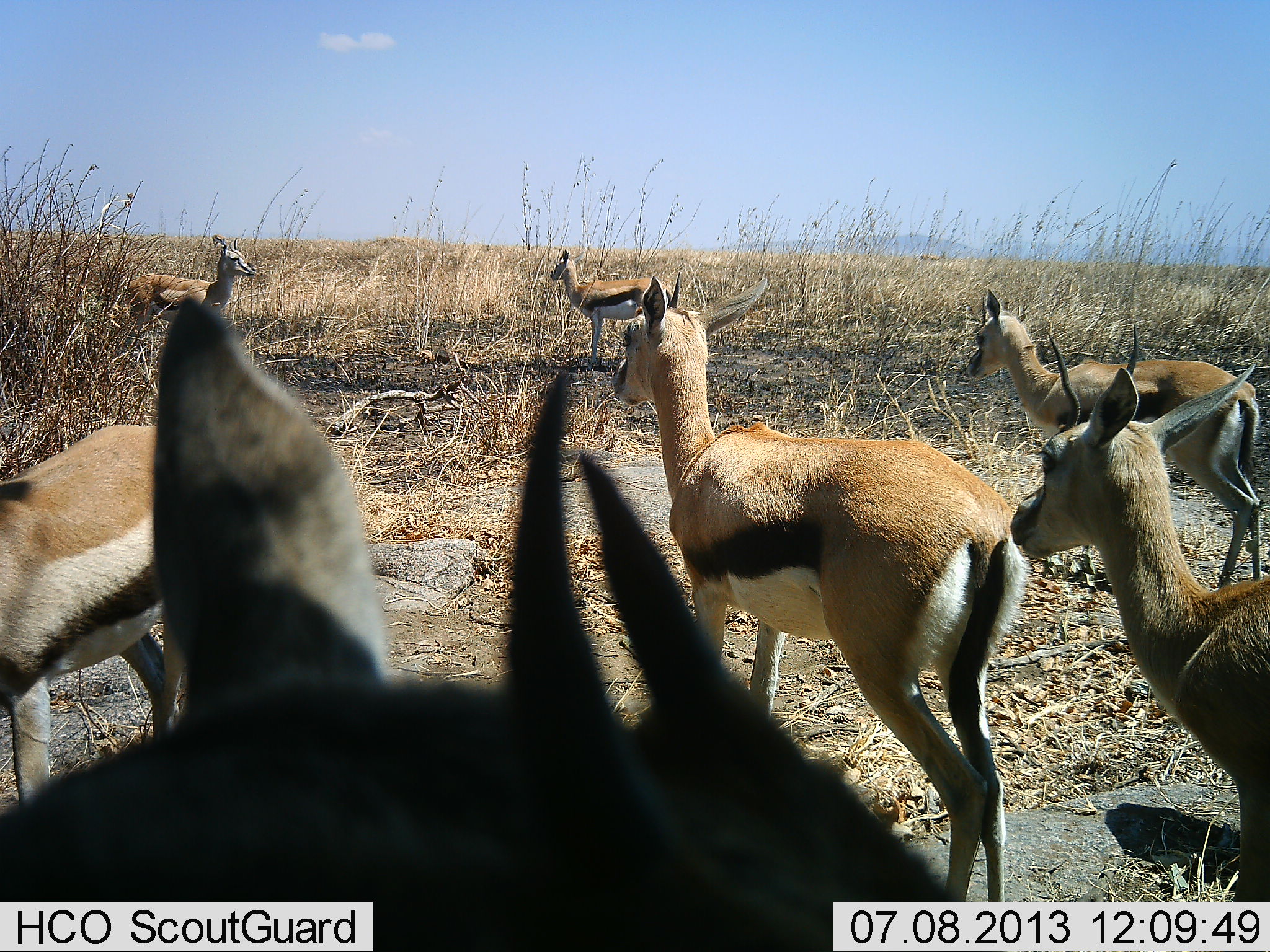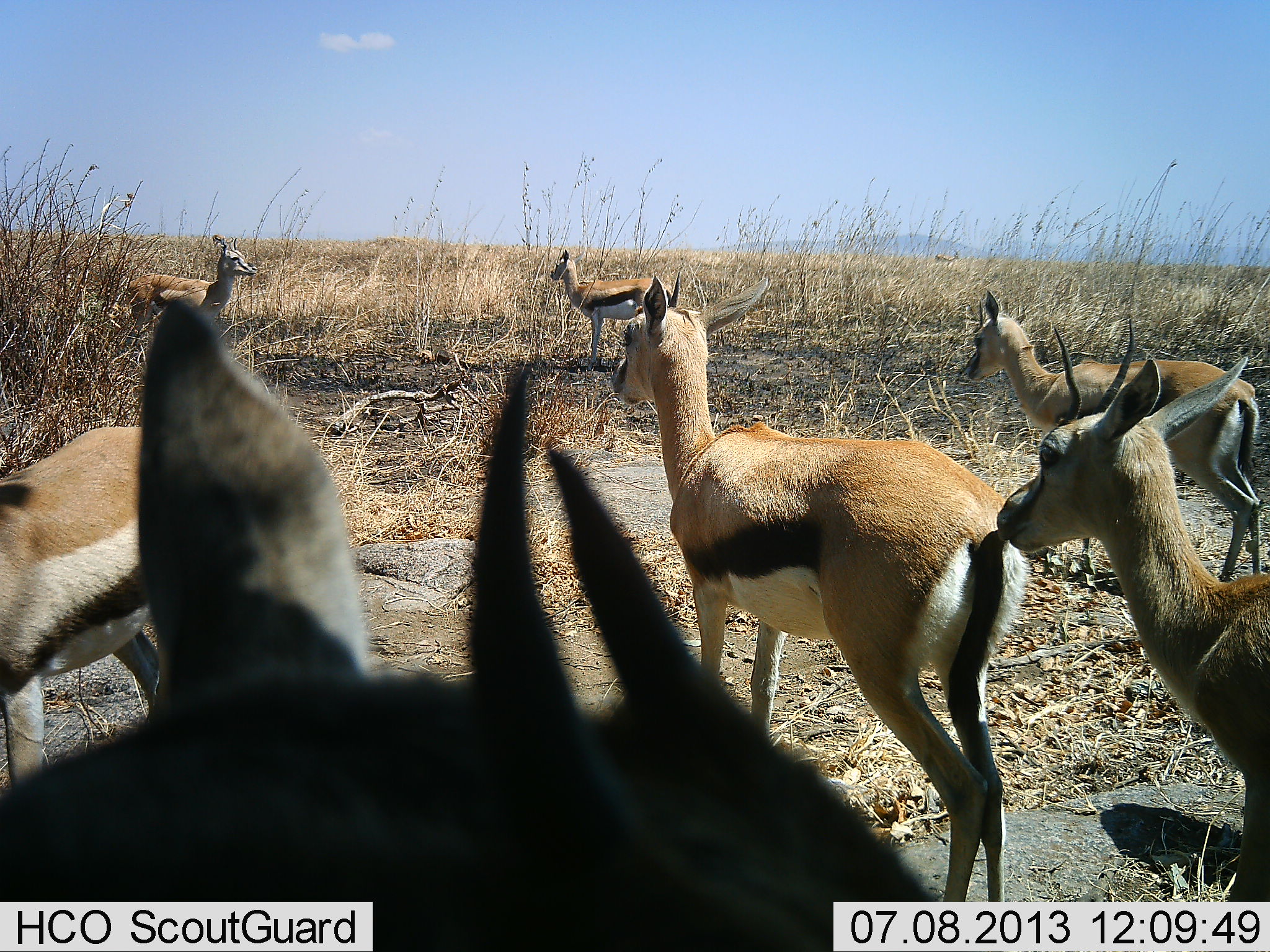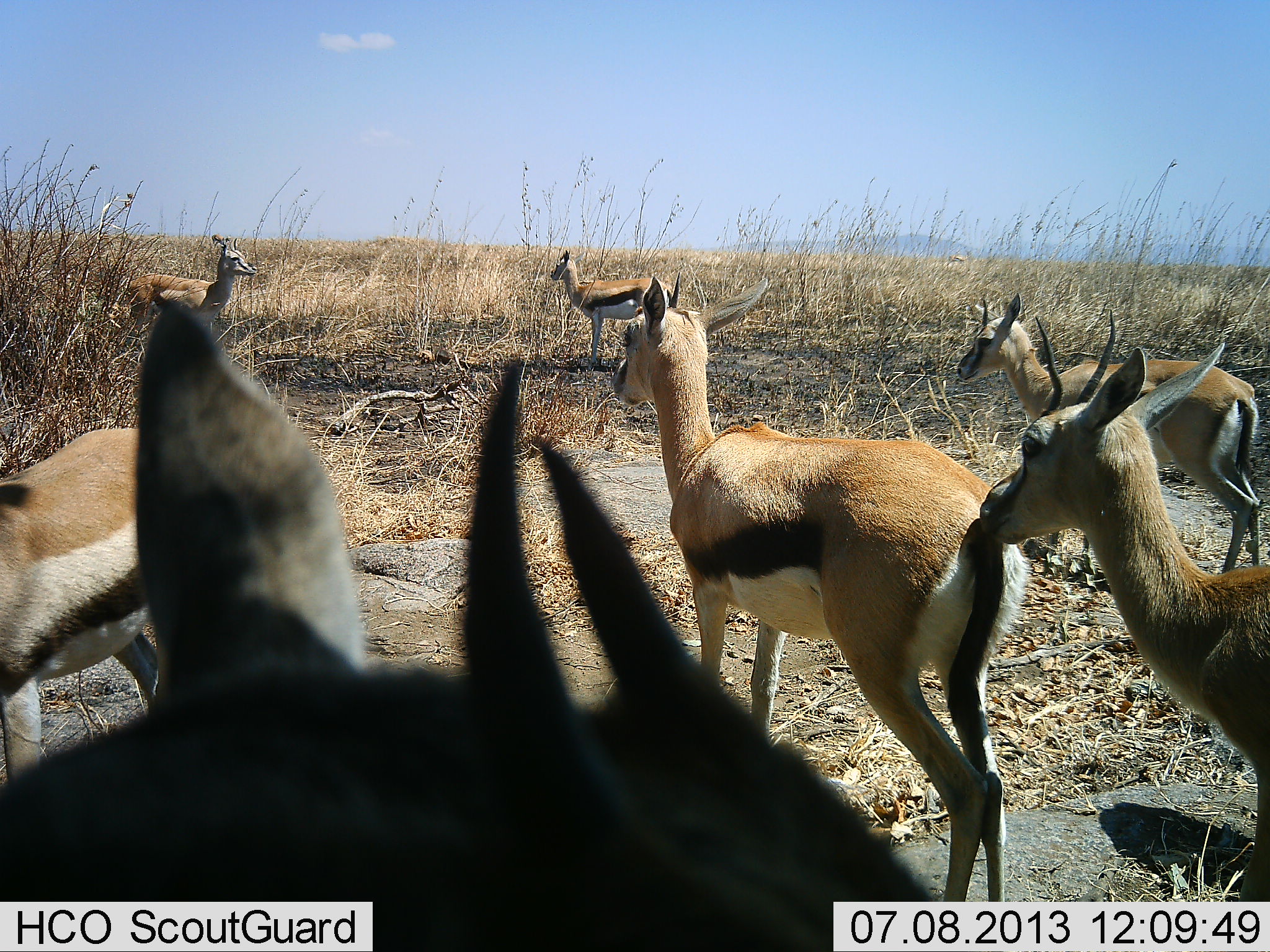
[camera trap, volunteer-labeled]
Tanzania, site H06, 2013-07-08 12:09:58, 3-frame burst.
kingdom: Animalia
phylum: Chordata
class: Mammalia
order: Artiodactyla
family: Bovidae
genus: Eudorcas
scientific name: Eudorcas thomsonii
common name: thomson's gazelle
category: gazellethomsons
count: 7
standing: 97%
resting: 3%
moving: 17%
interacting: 17%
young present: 3%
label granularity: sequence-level